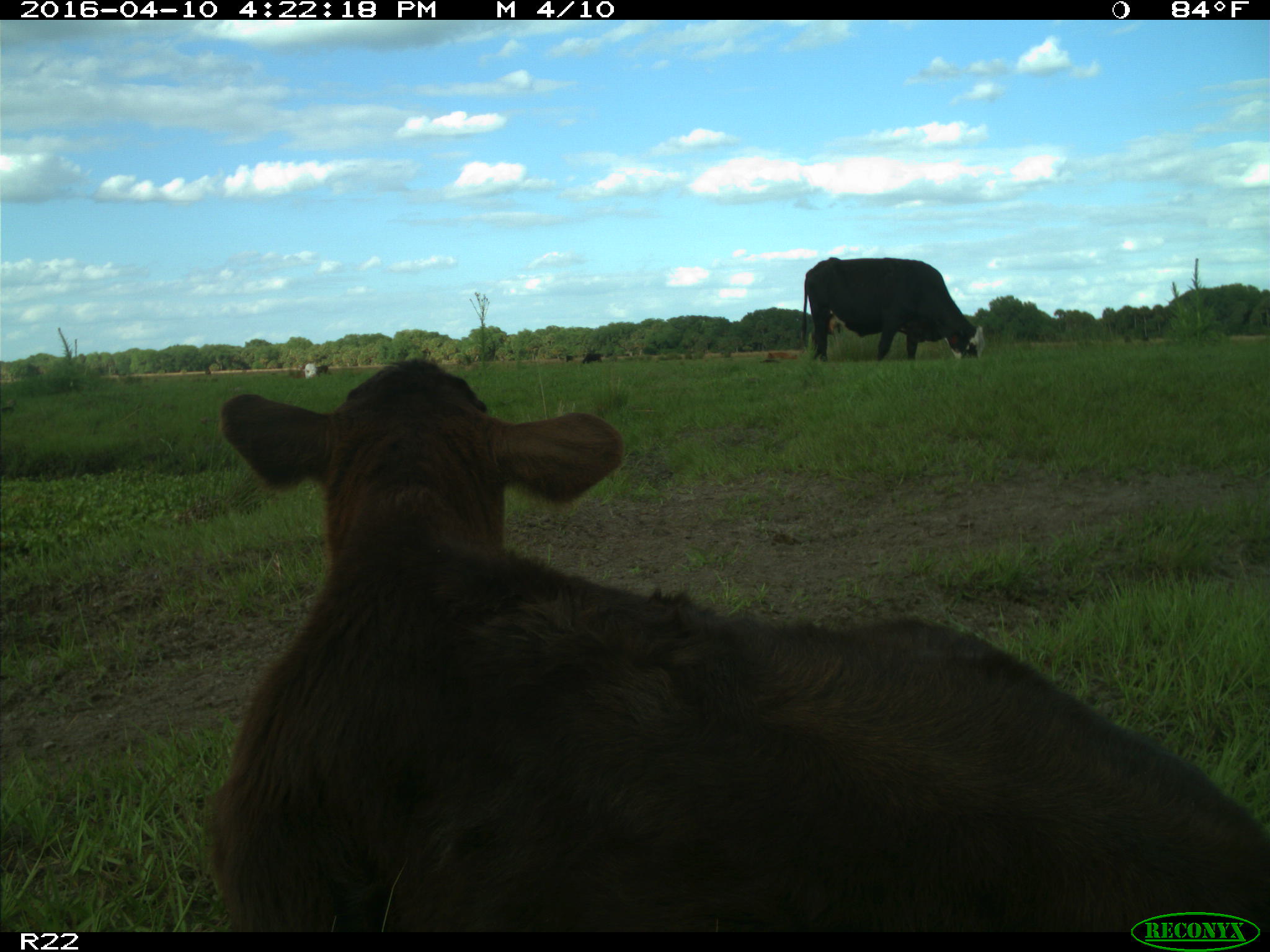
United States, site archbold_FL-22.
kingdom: Animalia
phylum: Chordata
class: Mammalia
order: Artiodactyla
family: Bovidae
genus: Bos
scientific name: Bos taurus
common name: domestic cow